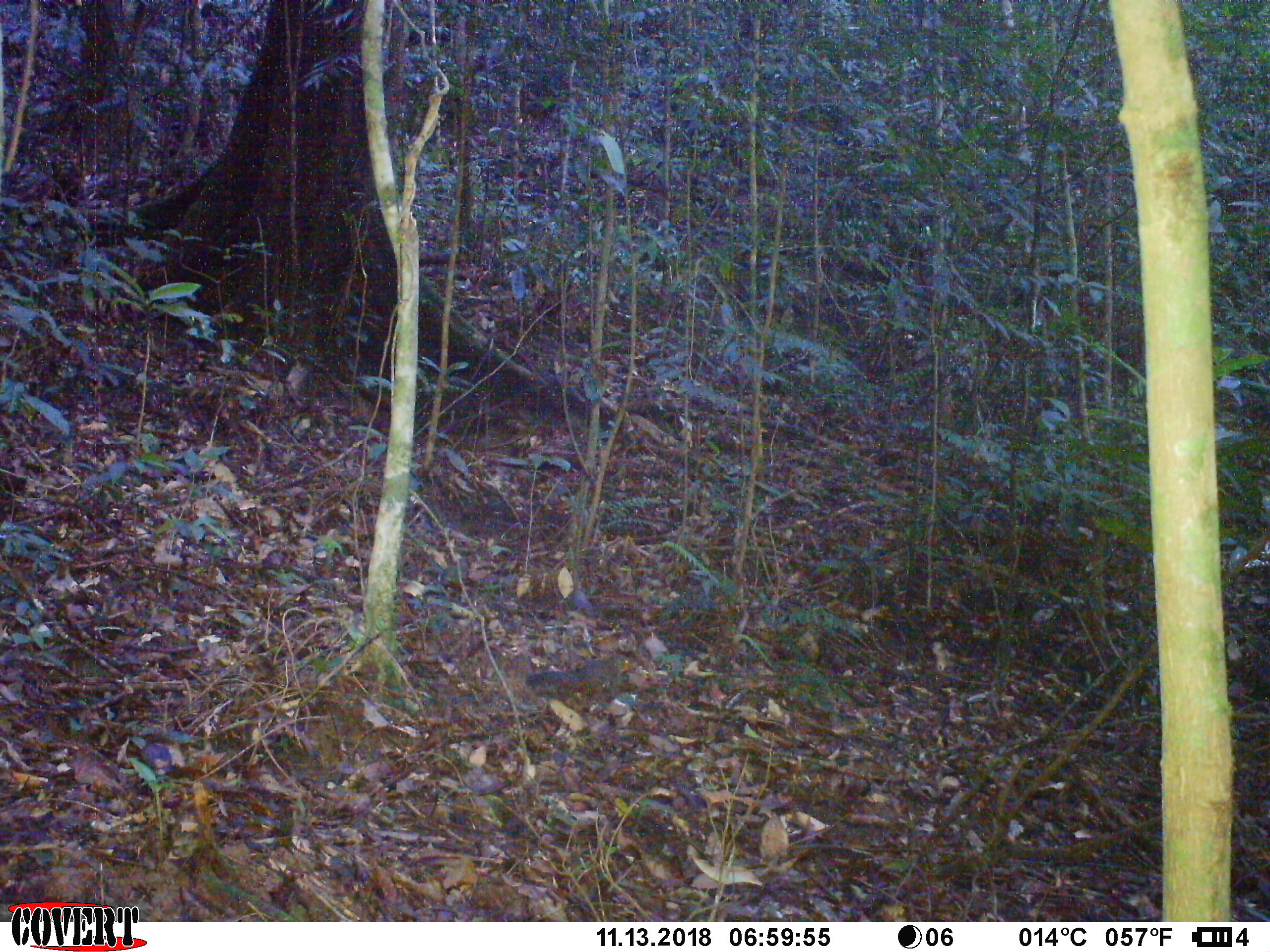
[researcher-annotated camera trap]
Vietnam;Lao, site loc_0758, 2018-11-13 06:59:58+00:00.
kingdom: Animalia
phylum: Chordata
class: Mammalia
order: Rodentia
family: Sciuridae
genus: Dremomys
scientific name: Dremomys rufigenis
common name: red-cheeked squirrel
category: red cheeked squirrel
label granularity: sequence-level